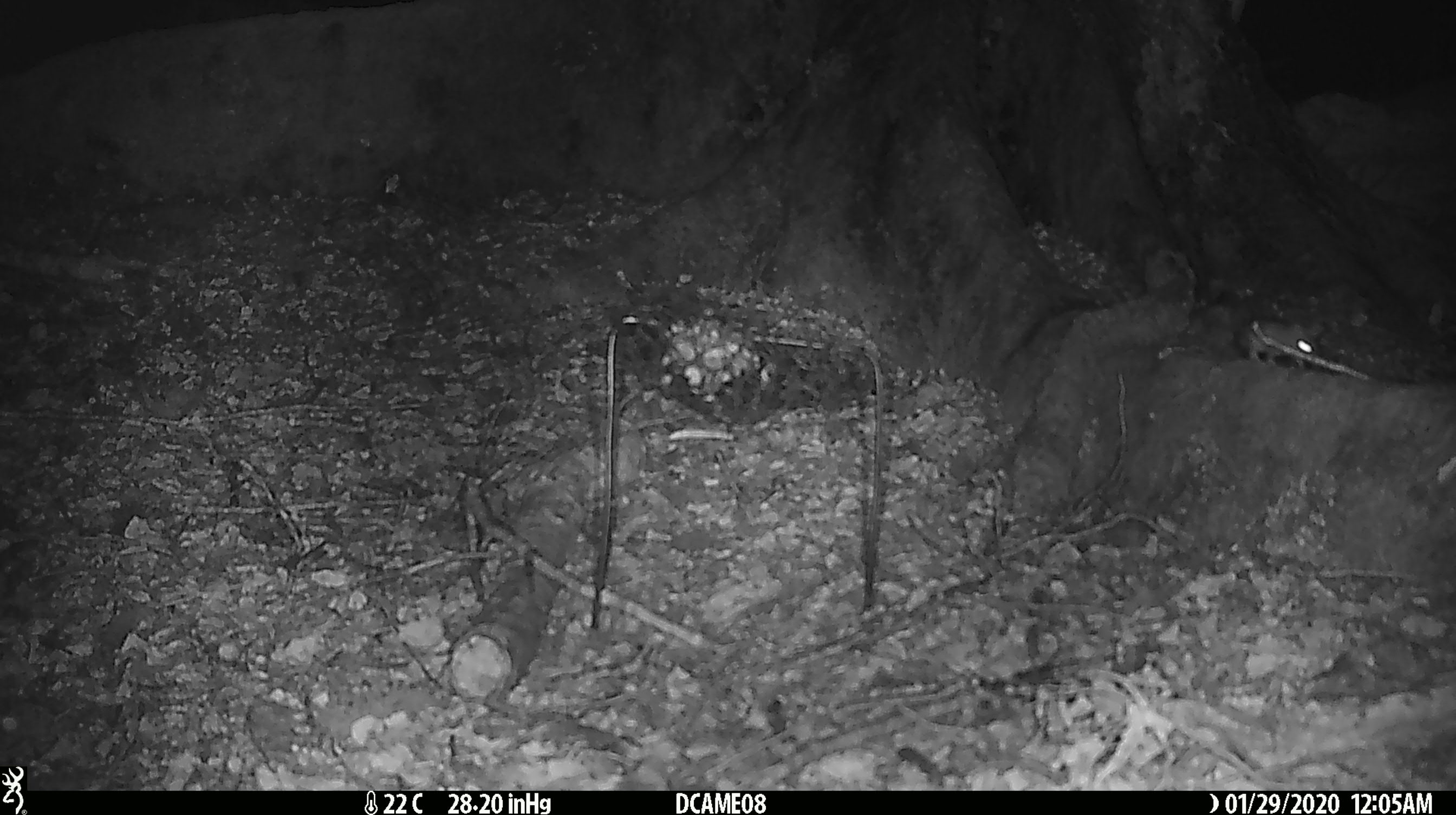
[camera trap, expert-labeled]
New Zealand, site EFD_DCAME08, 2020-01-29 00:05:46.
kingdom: Animalia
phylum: Chordata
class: Mammalia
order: Rodentia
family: Muridae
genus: Mus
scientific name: Mus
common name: mouse